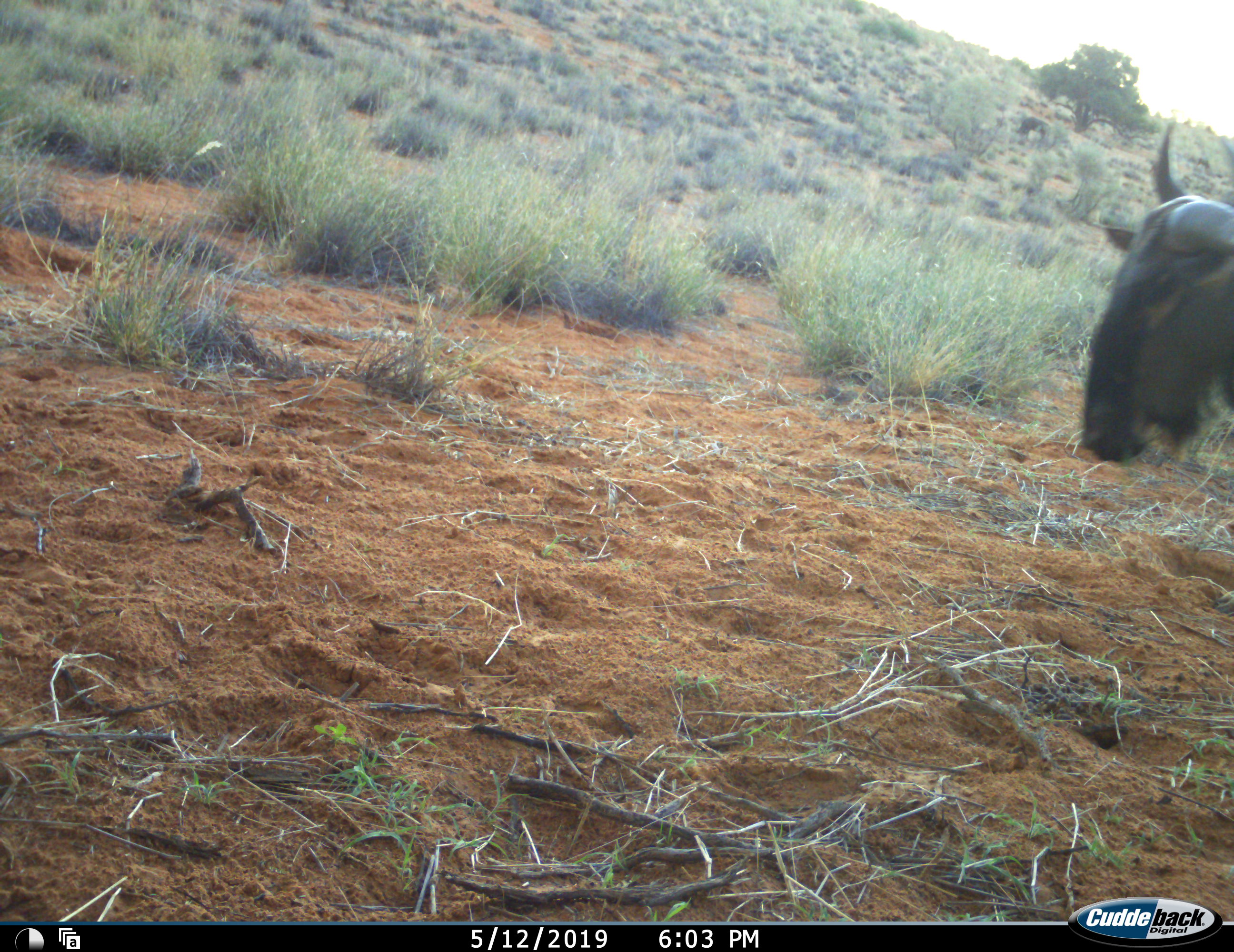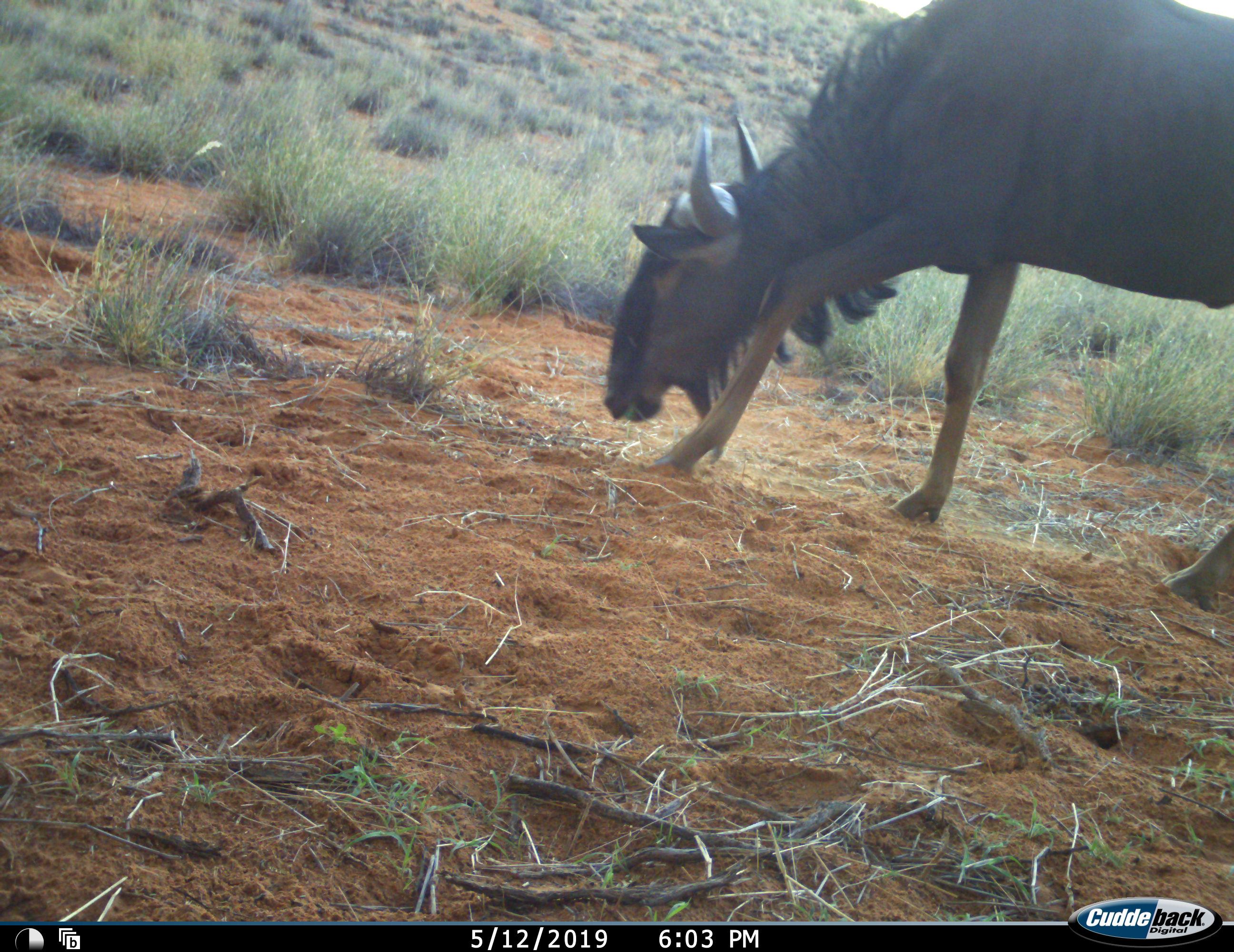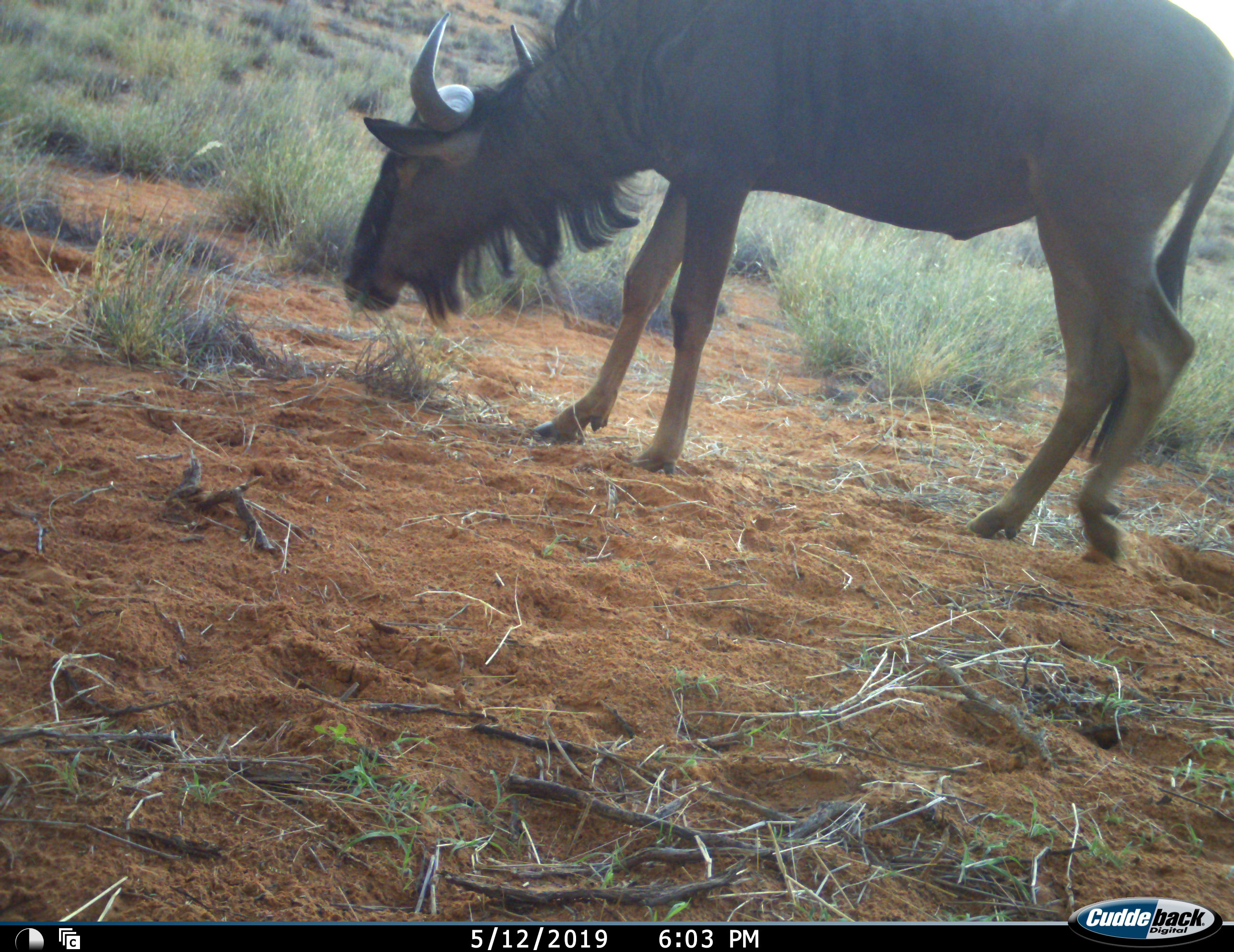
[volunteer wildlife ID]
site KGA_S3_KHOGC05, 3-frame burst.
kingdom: Animalia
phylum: Chordata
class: Mammalia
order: Artiodactyla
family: Bovidae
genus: Connochaetes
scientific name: Connochaetes taurinus taurinus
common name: blue wildebeest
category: wildebeestblue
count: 1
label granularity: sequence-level